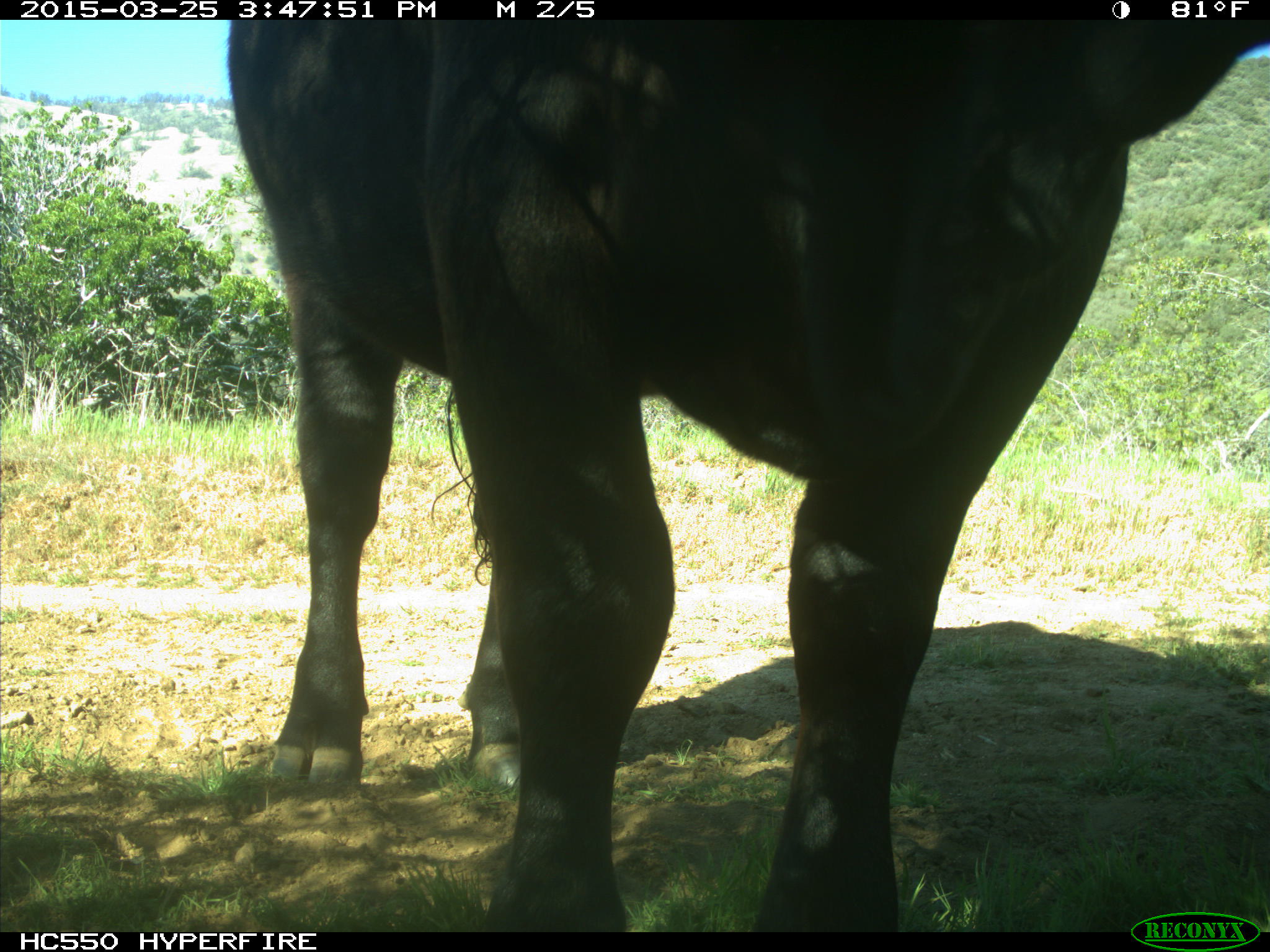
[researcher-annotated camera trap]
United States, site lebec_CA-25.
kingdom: Animalia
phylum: Chordata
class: Mammalia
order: Artiodactyla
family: Bovidae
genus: Bos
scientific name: Bos taurus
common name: domestic cow